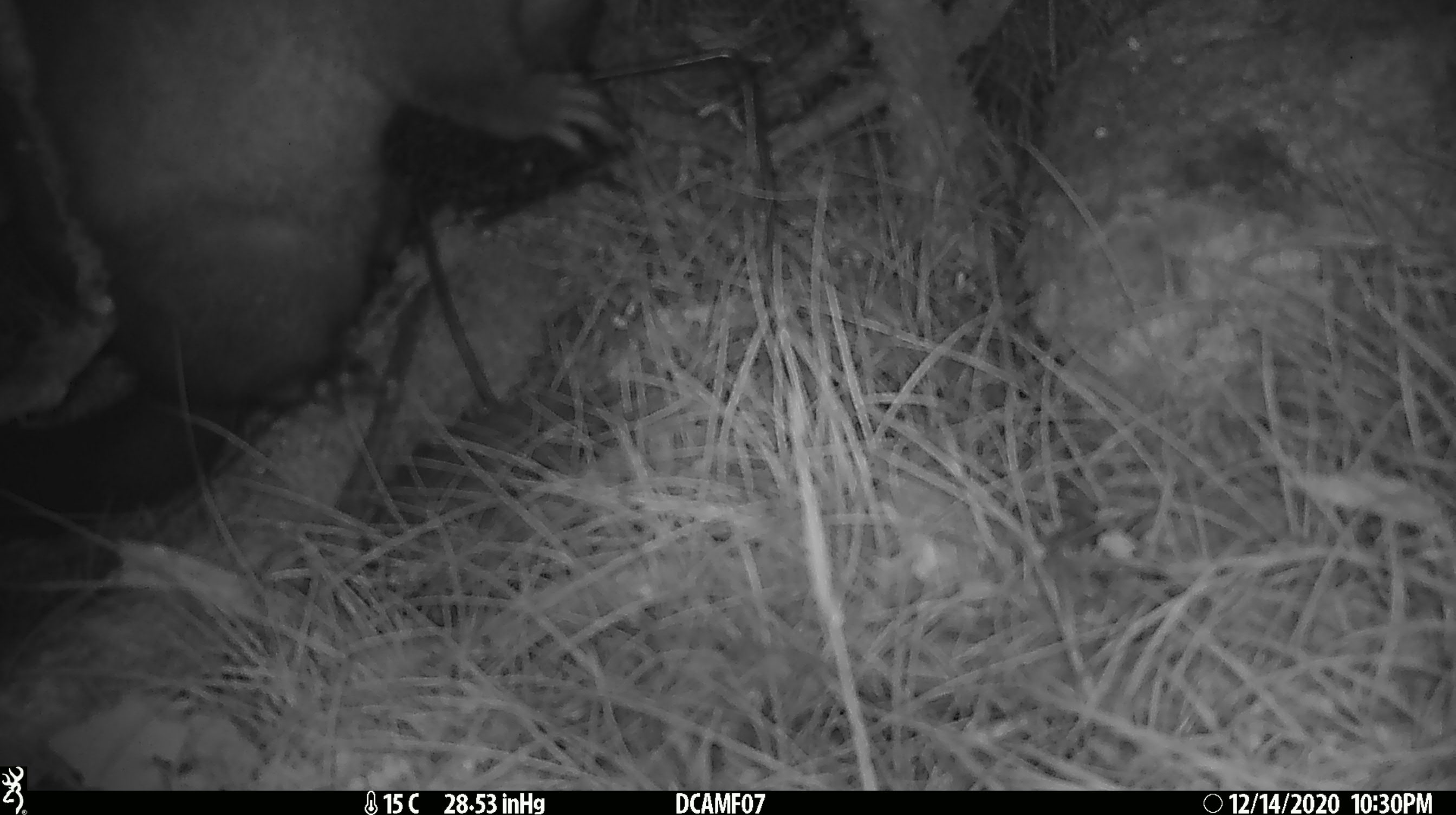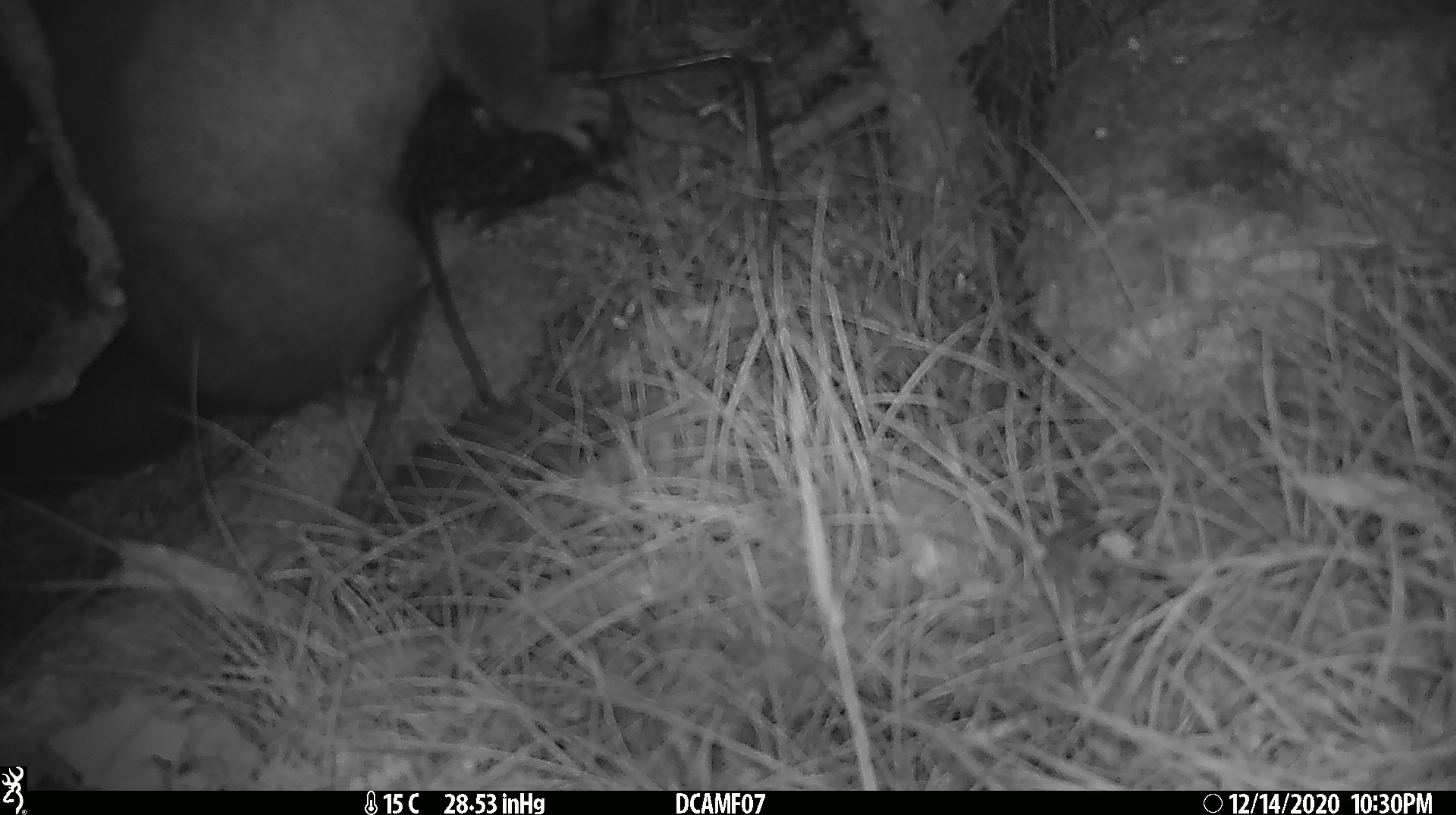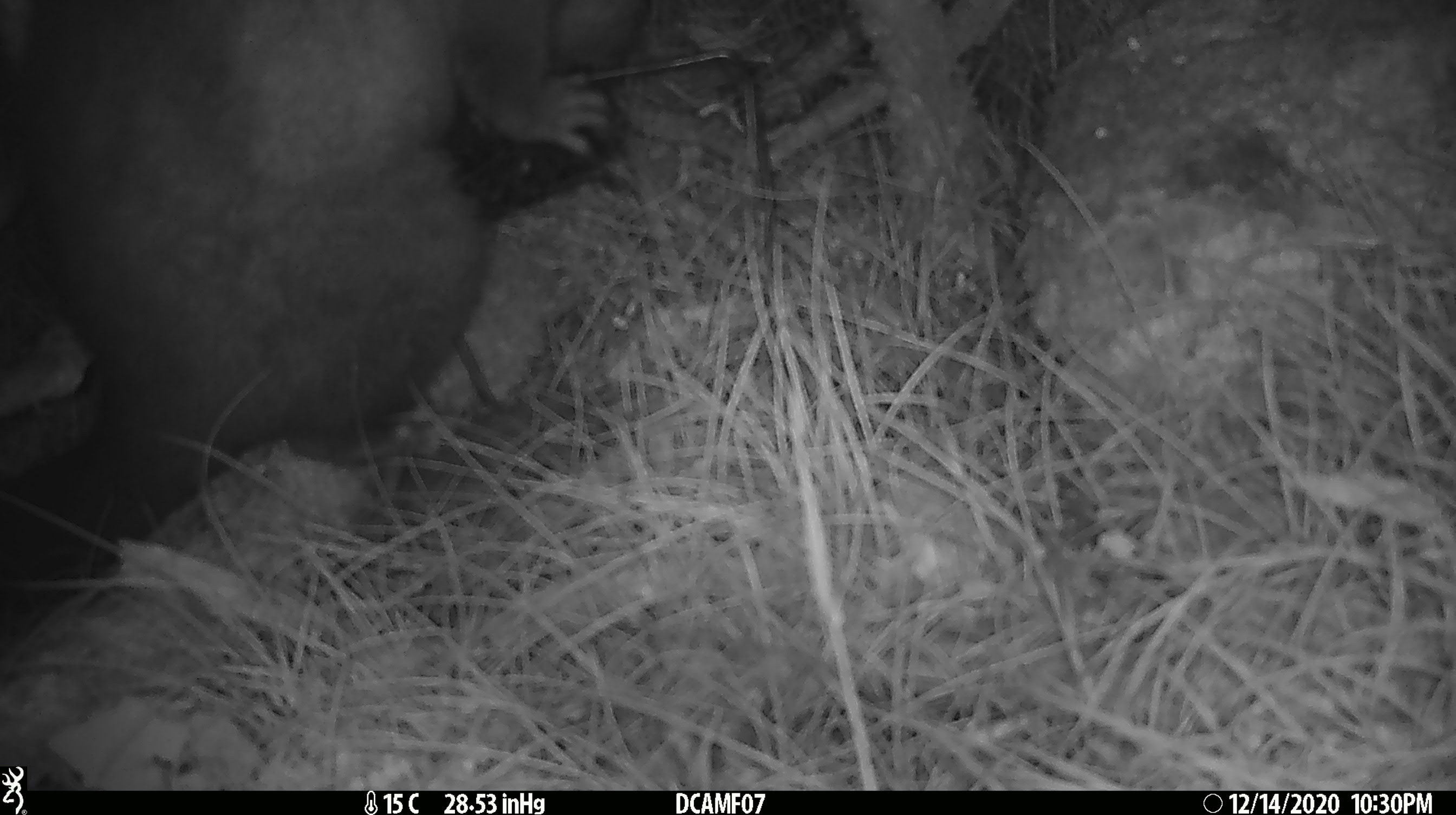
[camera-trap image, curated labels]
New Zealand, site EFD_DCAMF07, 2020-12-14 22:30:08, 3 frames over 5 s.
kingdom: Animalia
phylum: Chordata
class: Mammalia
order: Diprotodontia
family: Phalangeridae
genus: Trichosurus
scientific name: Trichosurus vulpecula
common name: common brushtail possum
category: possum